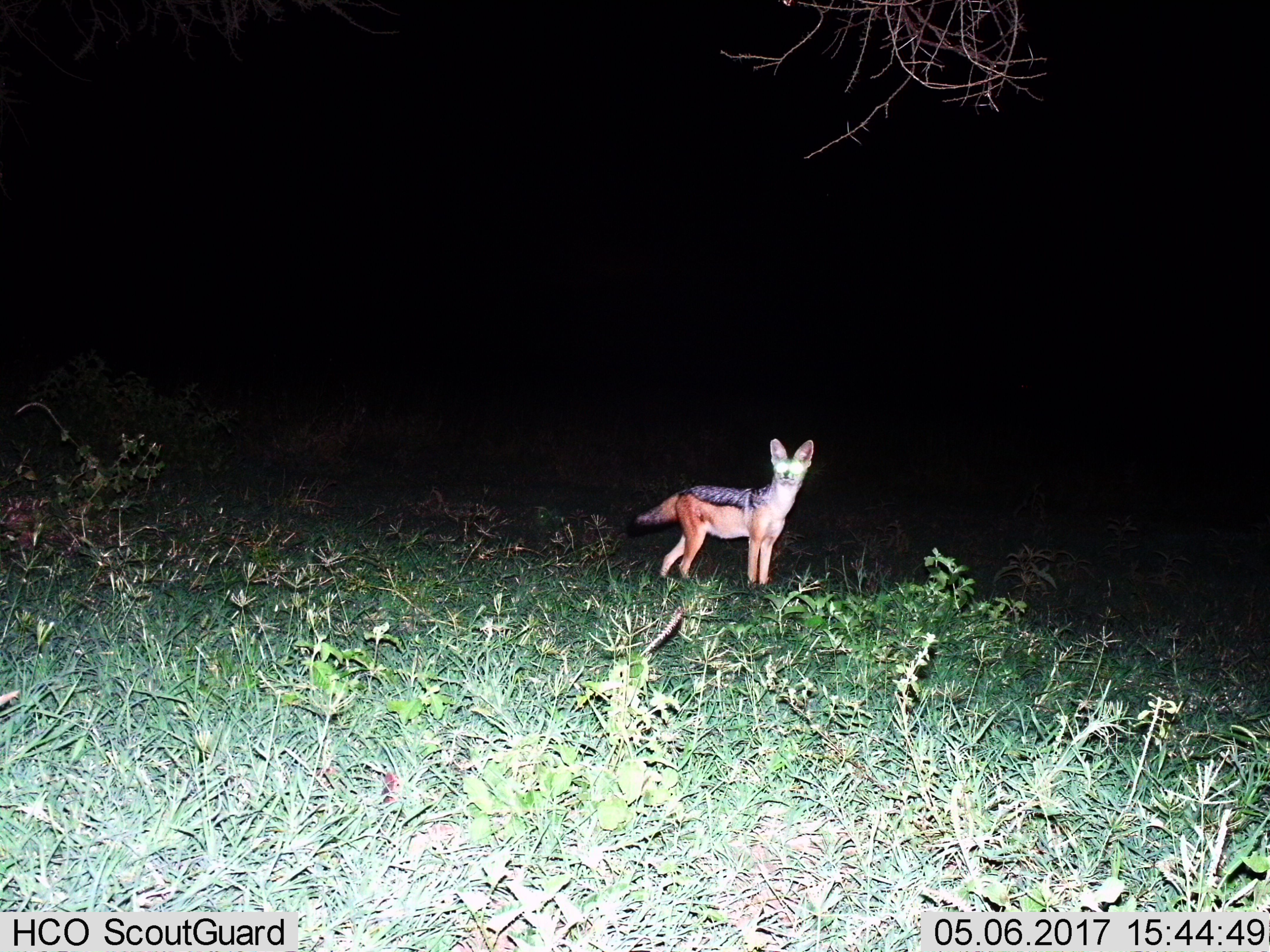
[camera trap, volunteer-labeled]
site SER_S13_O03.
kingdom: Animalia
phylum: Chordata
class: Mammalia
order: Carnivora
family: Canidae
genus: Lupulella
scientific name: Lupulella mesomelas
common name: black-backed jackal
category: jackalblackbacked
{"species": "jackalblackbacked (black-backed jackal) (Lupulella mesomelas)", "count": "1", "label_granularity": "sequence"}